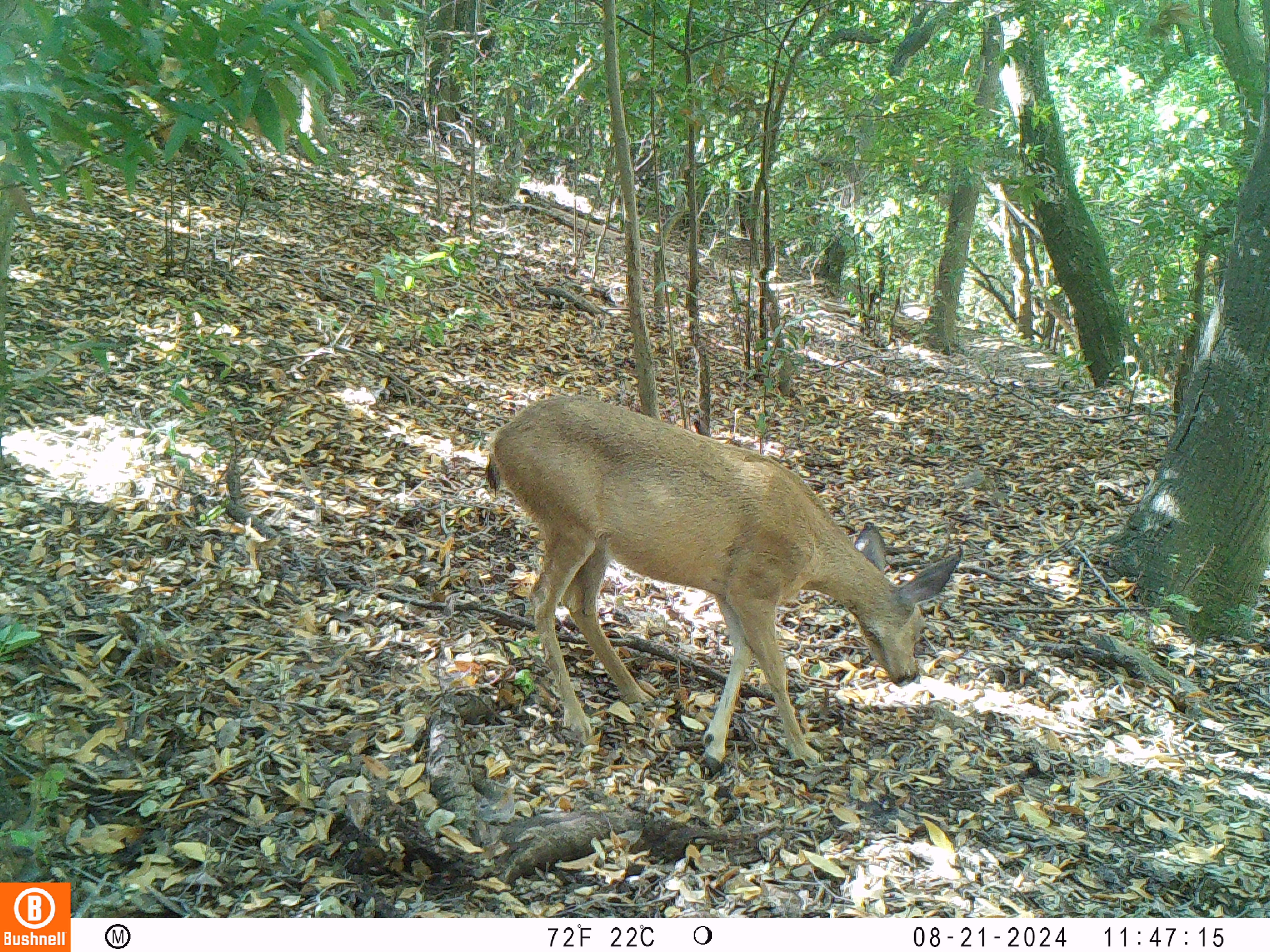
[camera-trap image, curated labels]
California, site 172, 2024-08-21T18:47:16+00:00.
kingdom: Animalia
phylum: Chordata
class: Mammalia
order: Artiodactyla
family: Cervidae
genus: Odocoileus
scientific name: Odocoileus hemionus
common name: mule deer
Mule deer (Odocoileus hemionus).